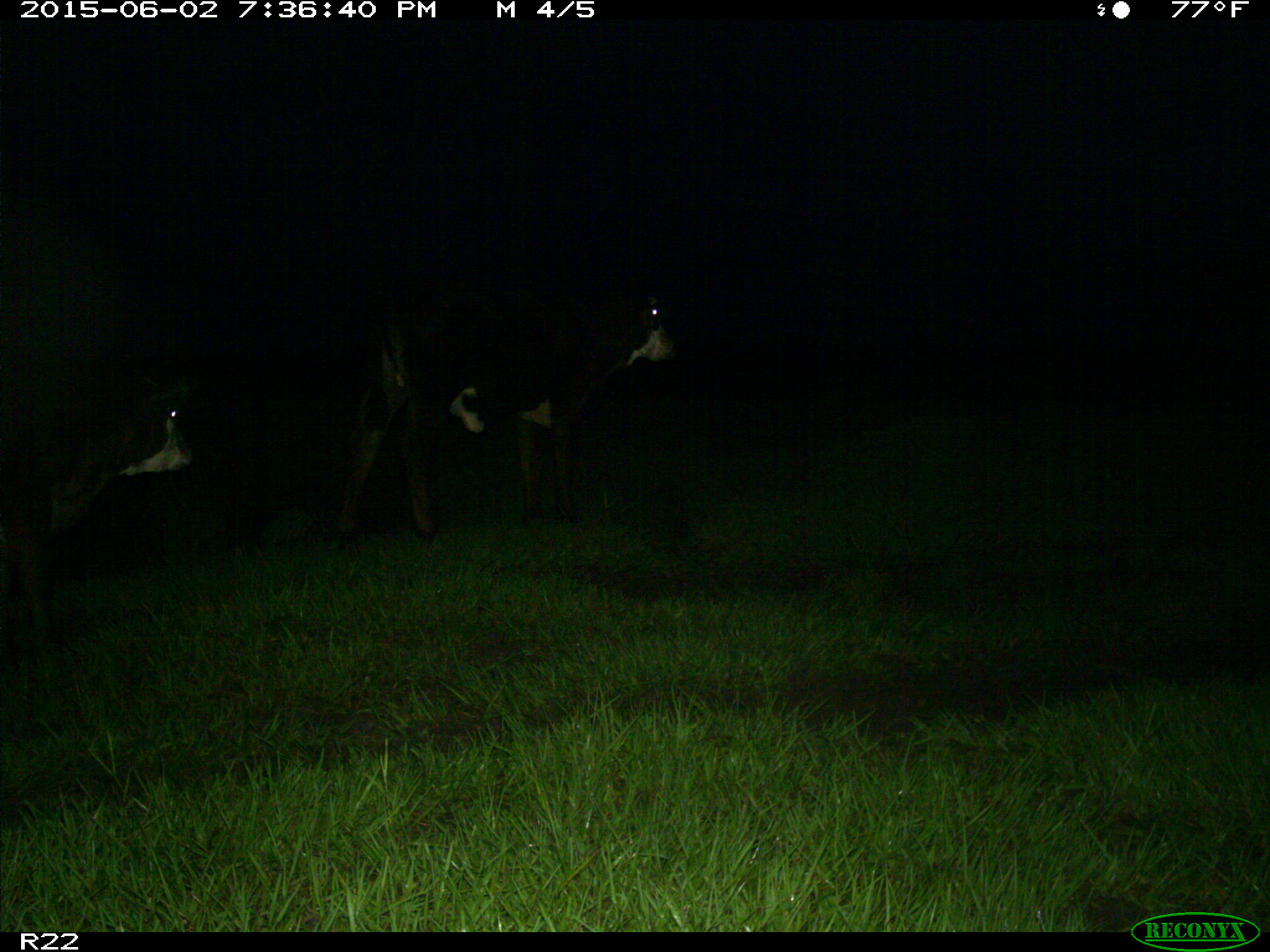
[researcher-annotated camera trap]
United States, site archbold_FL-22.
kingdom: Animalia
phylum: Chordata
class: Mammalia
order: Artiodactyla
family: Suidae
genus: Sus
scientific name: Sus scrofa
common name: wild boar